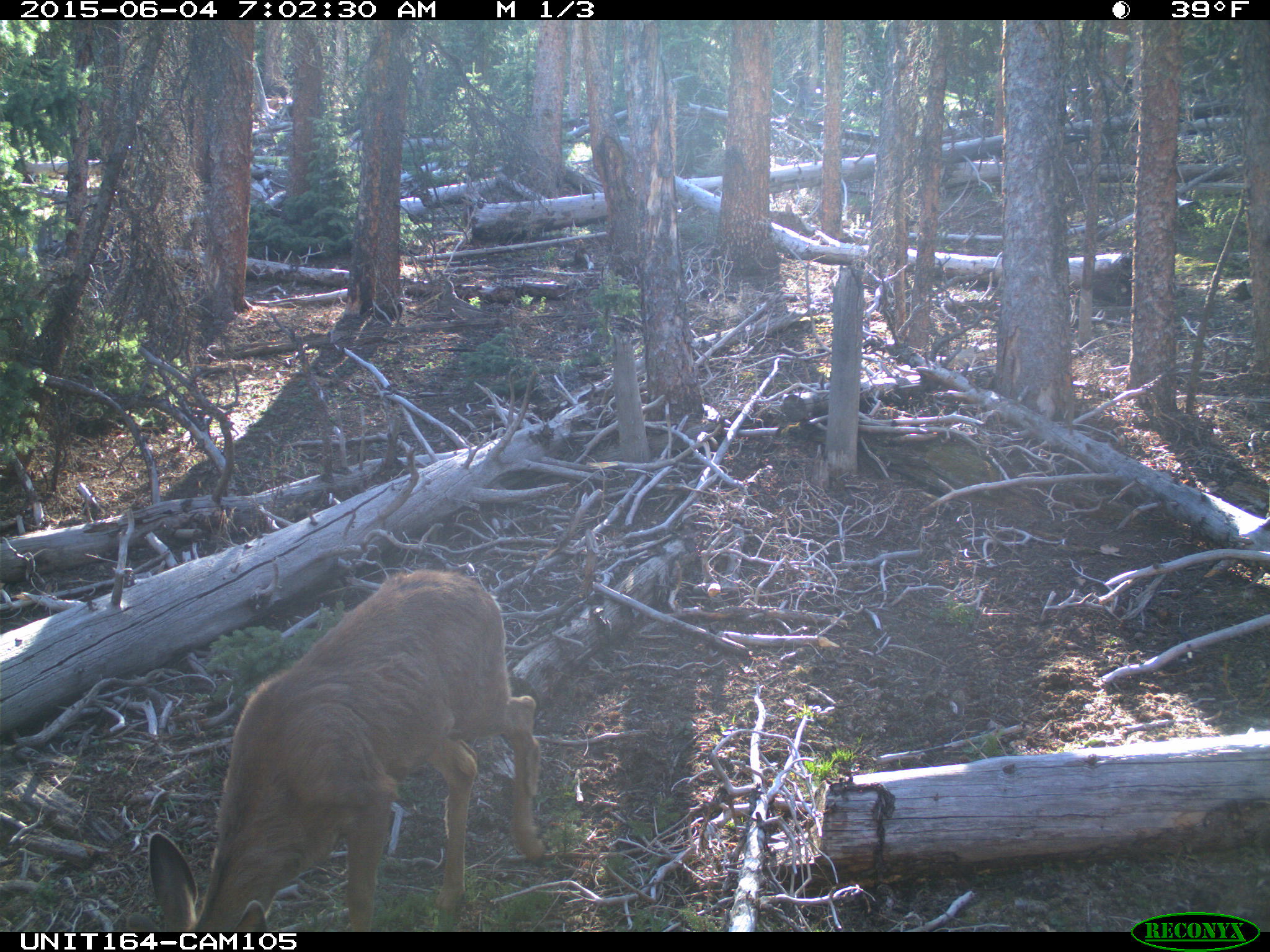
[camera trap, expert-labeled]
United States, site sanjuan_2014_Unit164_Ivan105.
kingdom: Animalia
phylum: Chordata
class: Mammalia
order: Artiodactyla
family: Cervidae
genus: Odocoileus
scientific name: Odocoileus hemionus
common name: mule deer